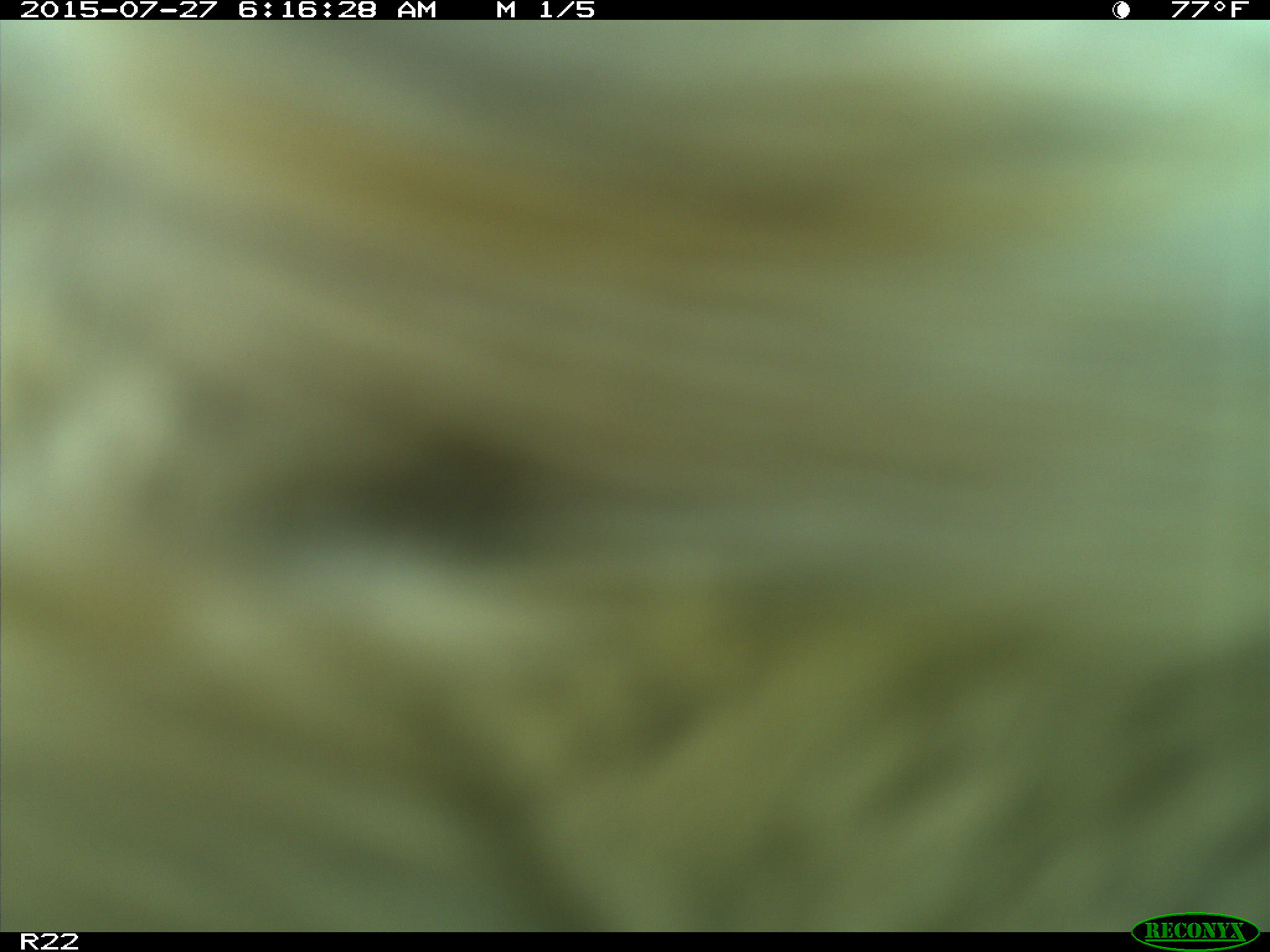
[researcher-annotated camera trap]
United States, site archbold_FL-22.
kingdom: Animalia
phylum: Chordata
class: Mammalia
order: Artiodactyla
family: Bovidae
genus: Bos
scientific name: Bos taurus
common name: domestic cow